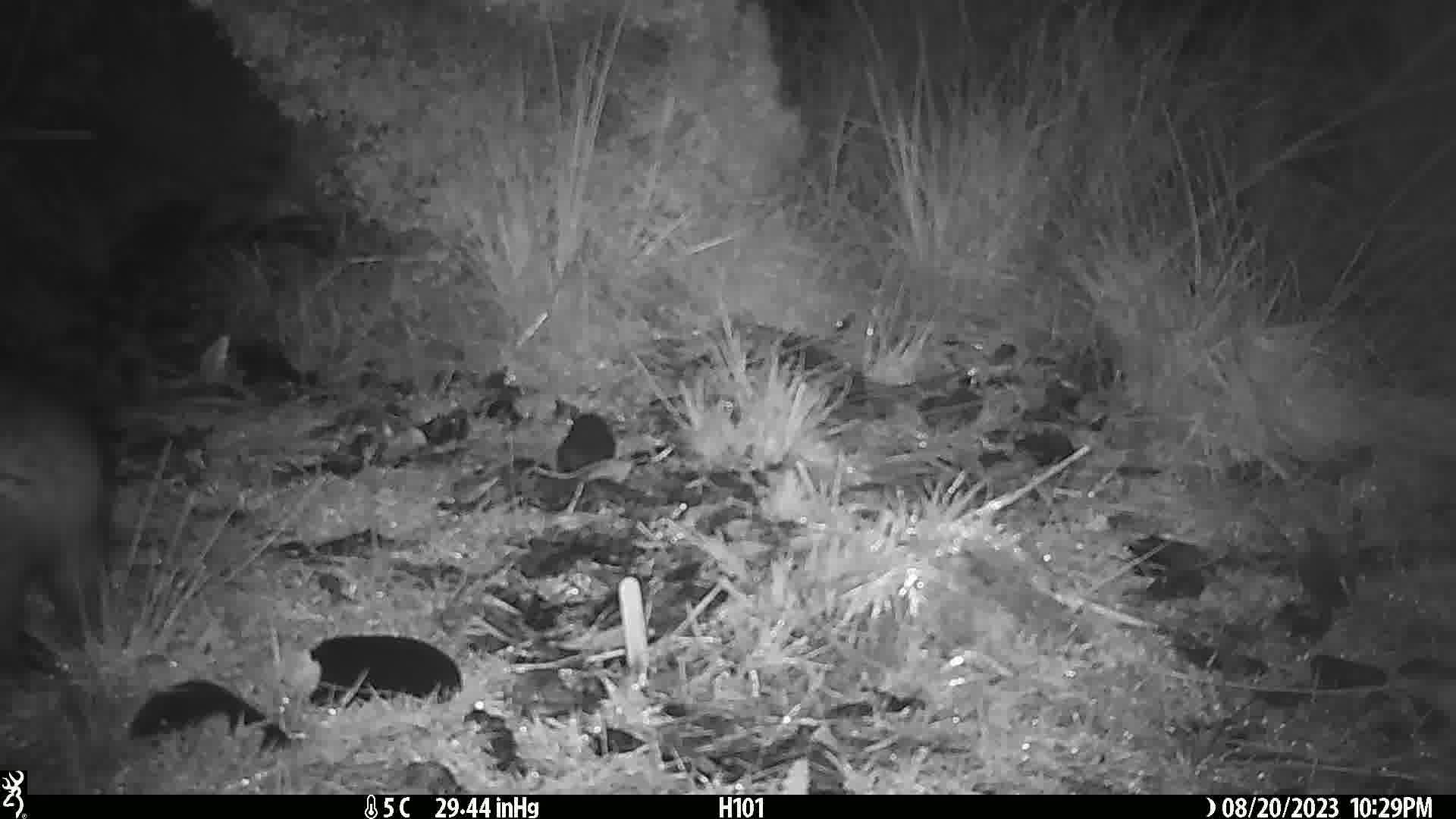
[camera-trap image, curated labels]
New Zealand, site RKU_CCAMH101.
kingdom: Animalia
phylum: Chordata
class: Mammalia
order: Diprotodontia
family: Phalangeridae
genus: Trichosurus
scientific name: Trichosurus vulpecula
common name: common brushtail possum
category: possum